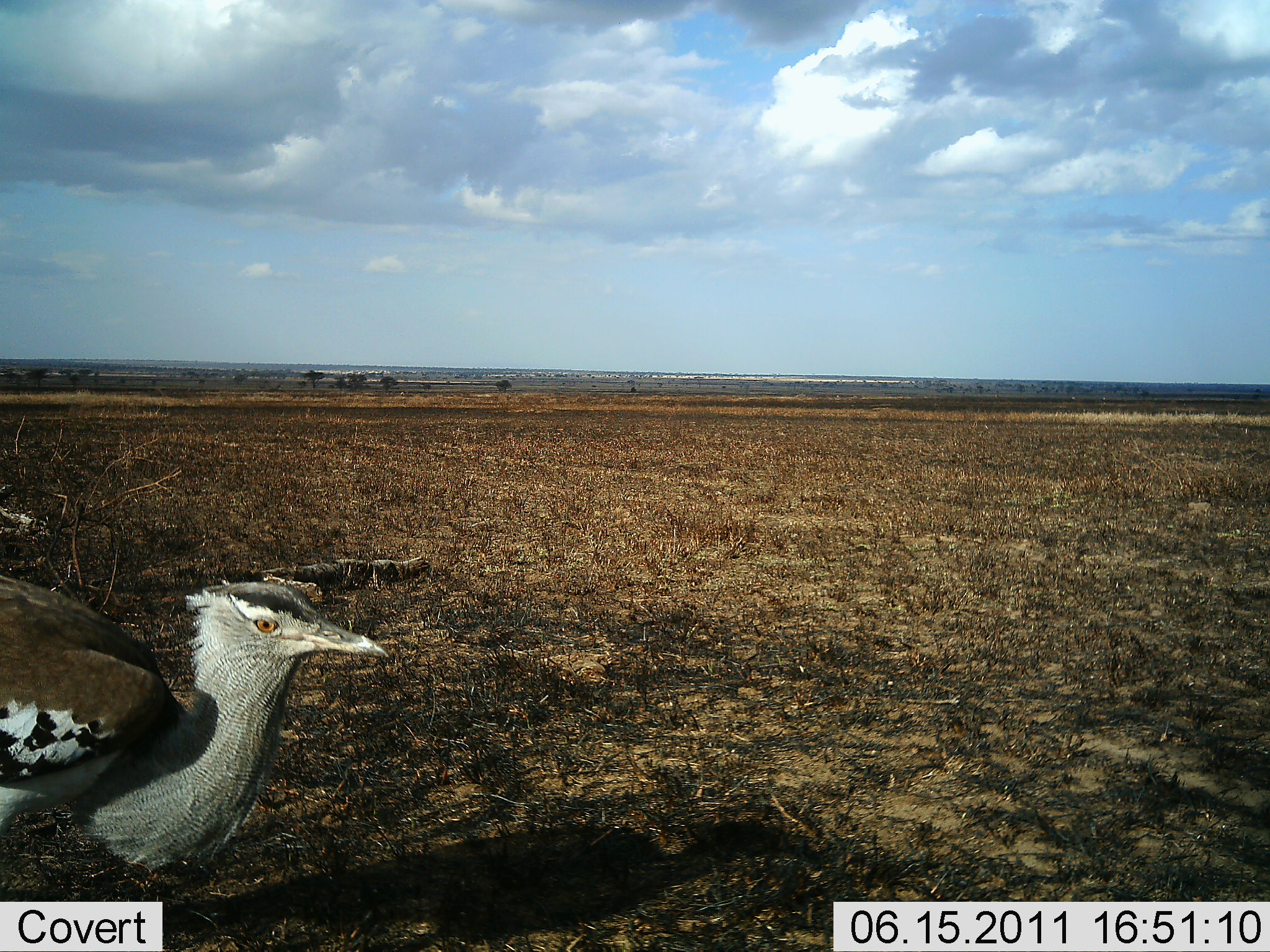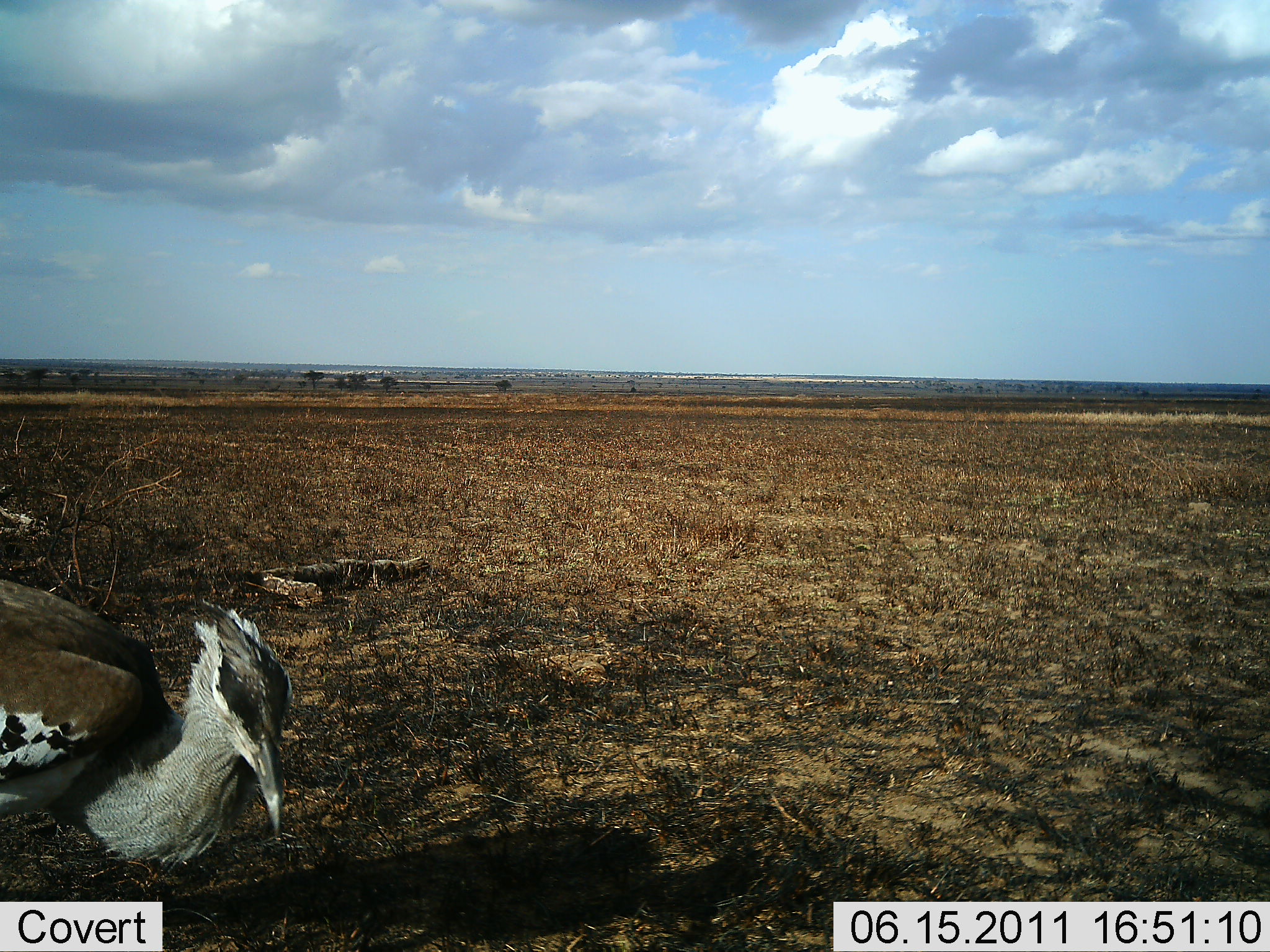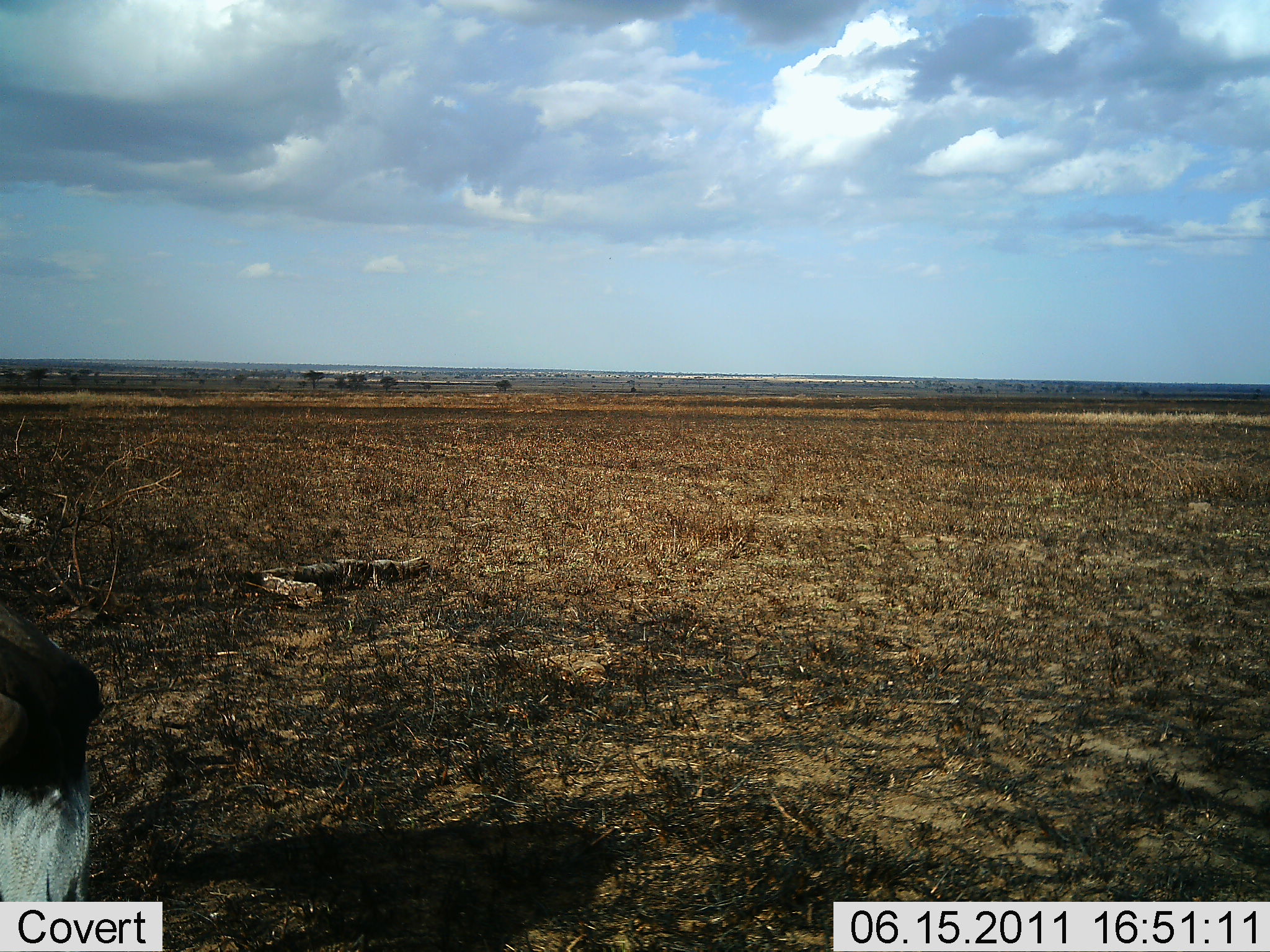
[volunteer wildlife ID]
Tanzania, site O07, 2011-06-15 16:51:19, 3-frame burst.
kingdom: Animalia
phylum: Chordata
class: Aves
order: Otidiformes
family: Otididae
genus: Ardeotis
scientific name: Ardeotis kori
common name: kori bustard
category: koribustard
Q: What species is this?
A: Koribustard (kori bustard) (Ardeotis kori).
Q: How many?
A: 1.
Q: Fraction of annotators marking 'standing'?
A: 42%.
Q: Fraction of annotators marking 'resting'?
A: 0%.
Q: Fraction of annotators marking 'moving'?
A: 67%.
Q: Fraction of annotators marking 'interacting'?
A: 0%.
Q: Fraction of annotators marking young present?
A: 0%.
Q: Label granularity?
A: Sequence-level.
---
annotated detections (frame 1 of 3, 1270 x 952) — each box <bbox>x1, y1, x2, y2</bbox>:
animal: <bbox>0, 578, 389, 876</bbox>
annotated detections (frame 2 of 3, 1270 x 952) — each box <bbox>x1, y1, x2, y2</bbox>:
animal: <bbox>0, 578, 295, 866</bbox>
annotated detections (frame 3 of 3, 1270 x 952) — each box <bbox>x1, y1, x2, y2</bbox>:
animal: <bbox>0, 608, 118, 901</bbox>